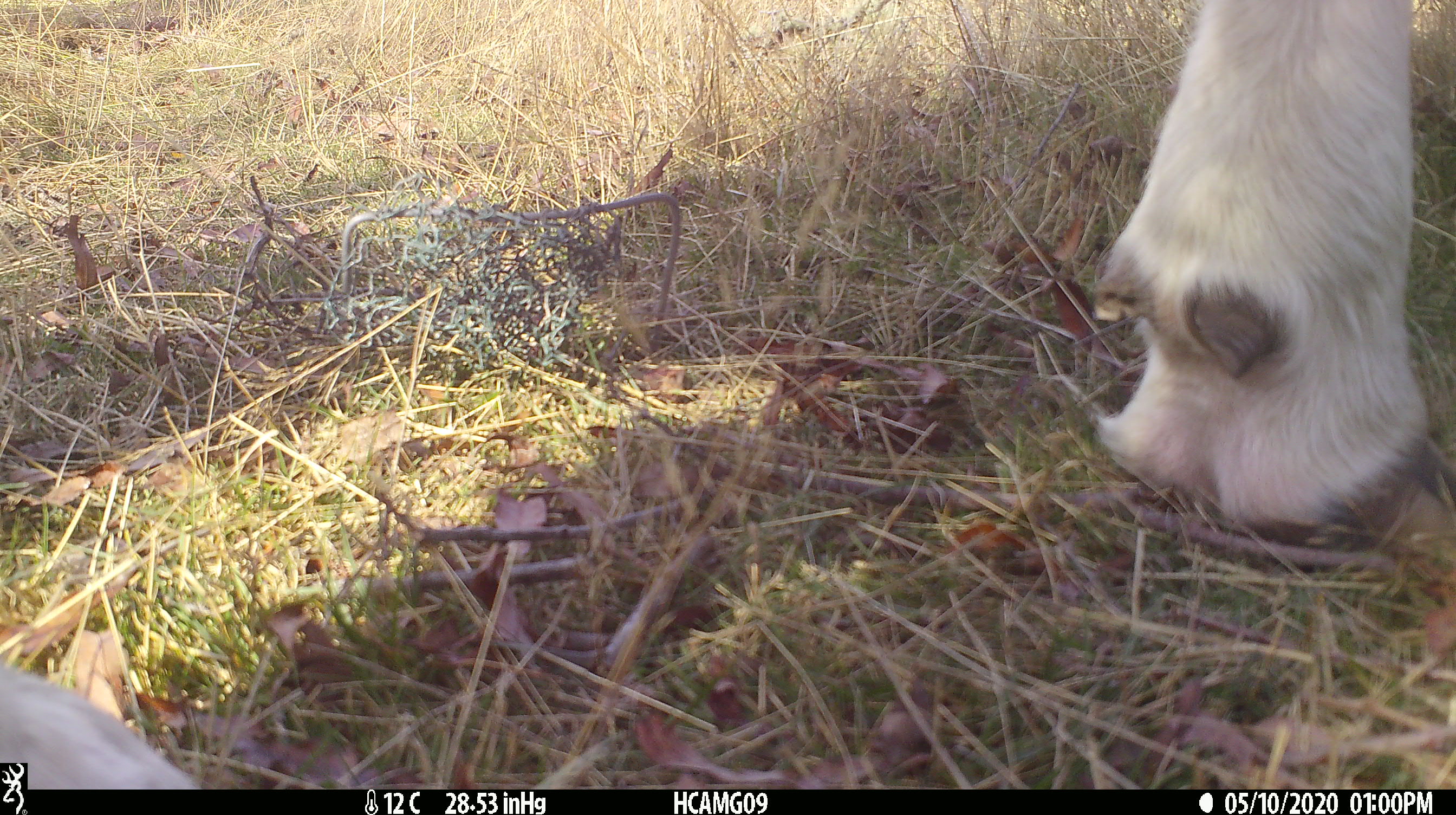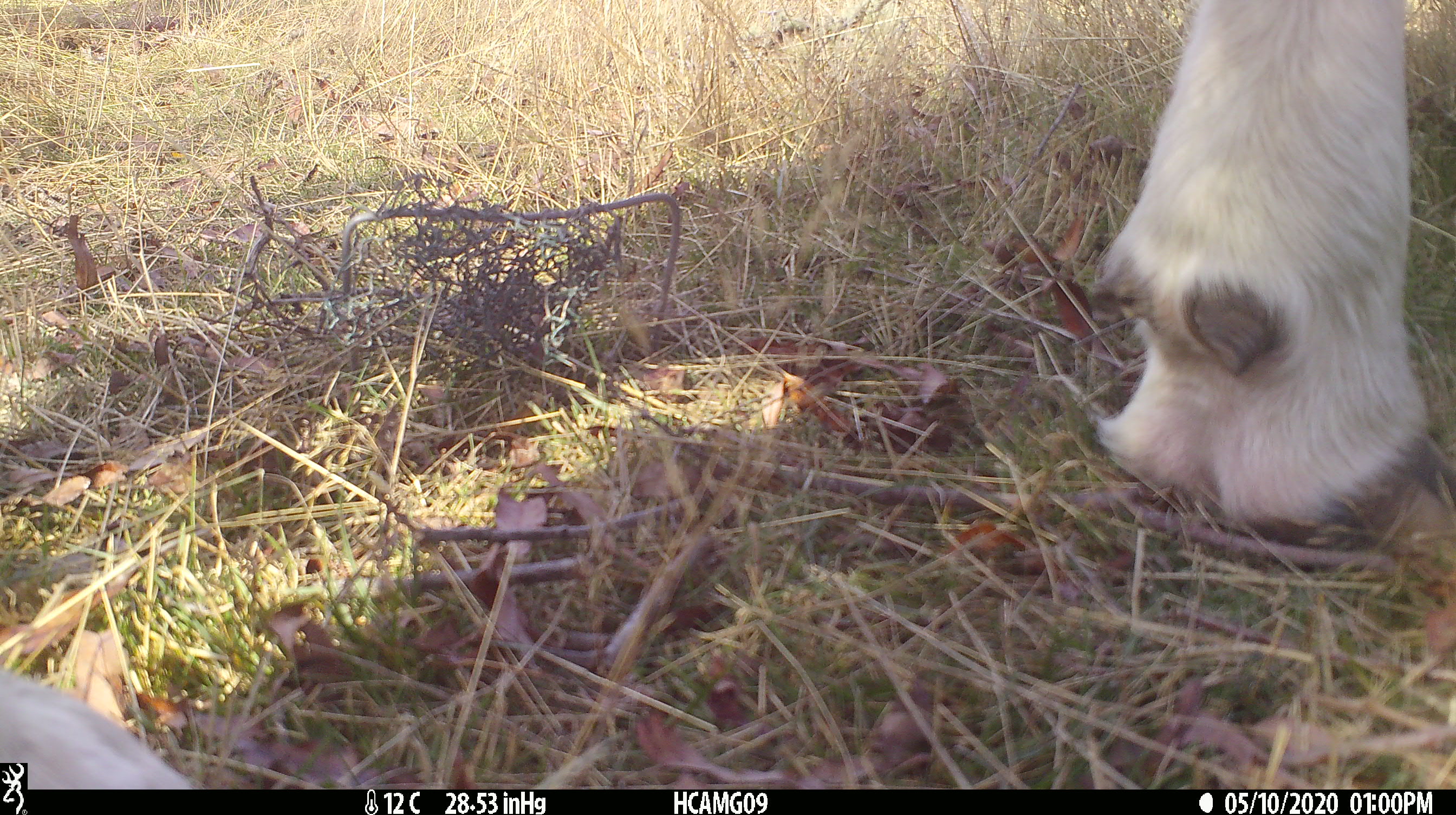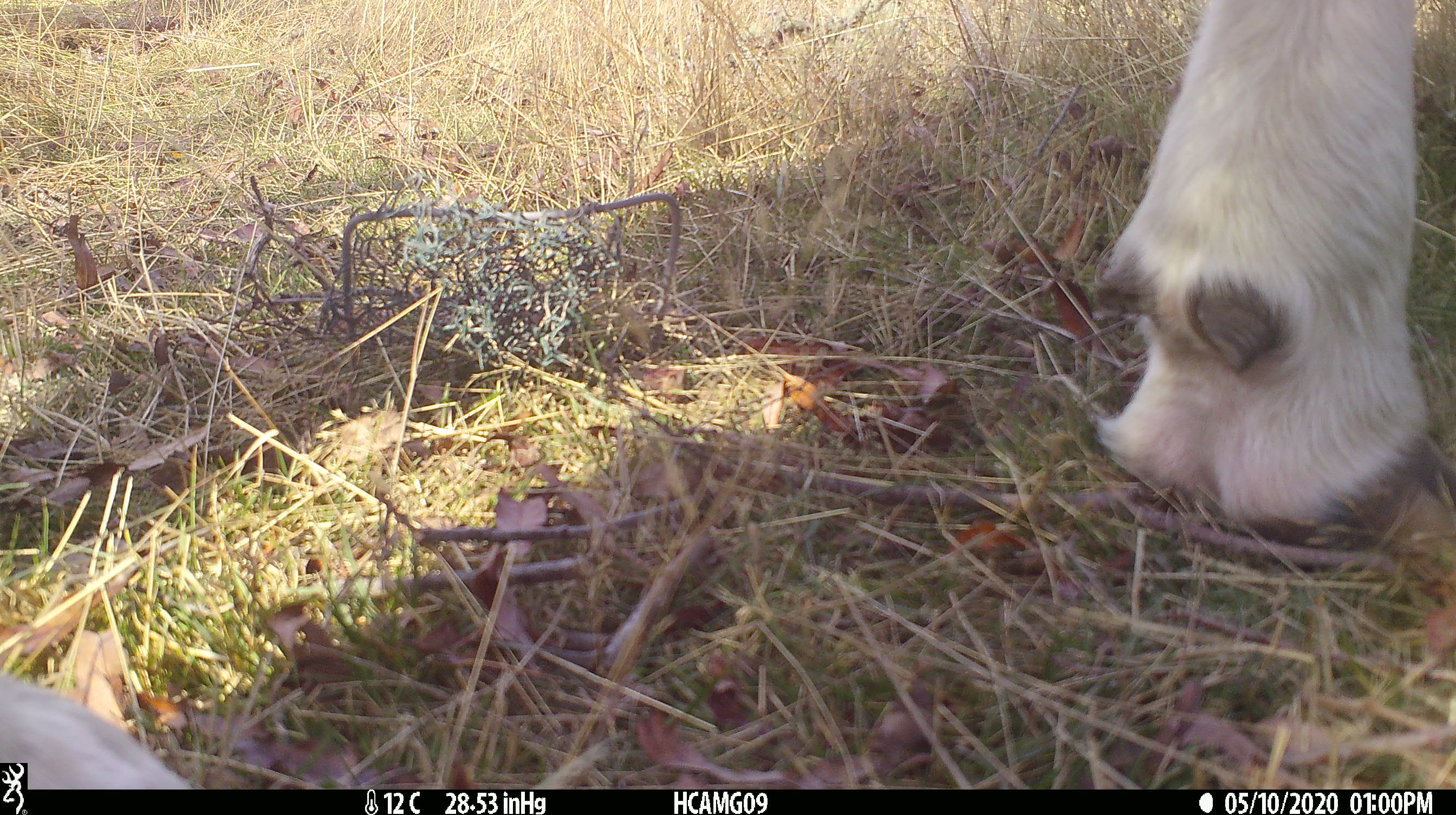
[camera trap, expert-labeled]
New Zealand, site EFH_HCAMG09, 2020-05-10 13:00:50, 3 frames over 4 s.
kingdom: Animalia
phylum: Chordata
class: Mammalia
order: Artiodactyla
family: Bovidae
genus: Bos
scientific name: Bos taurus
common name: domestic cow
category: cow